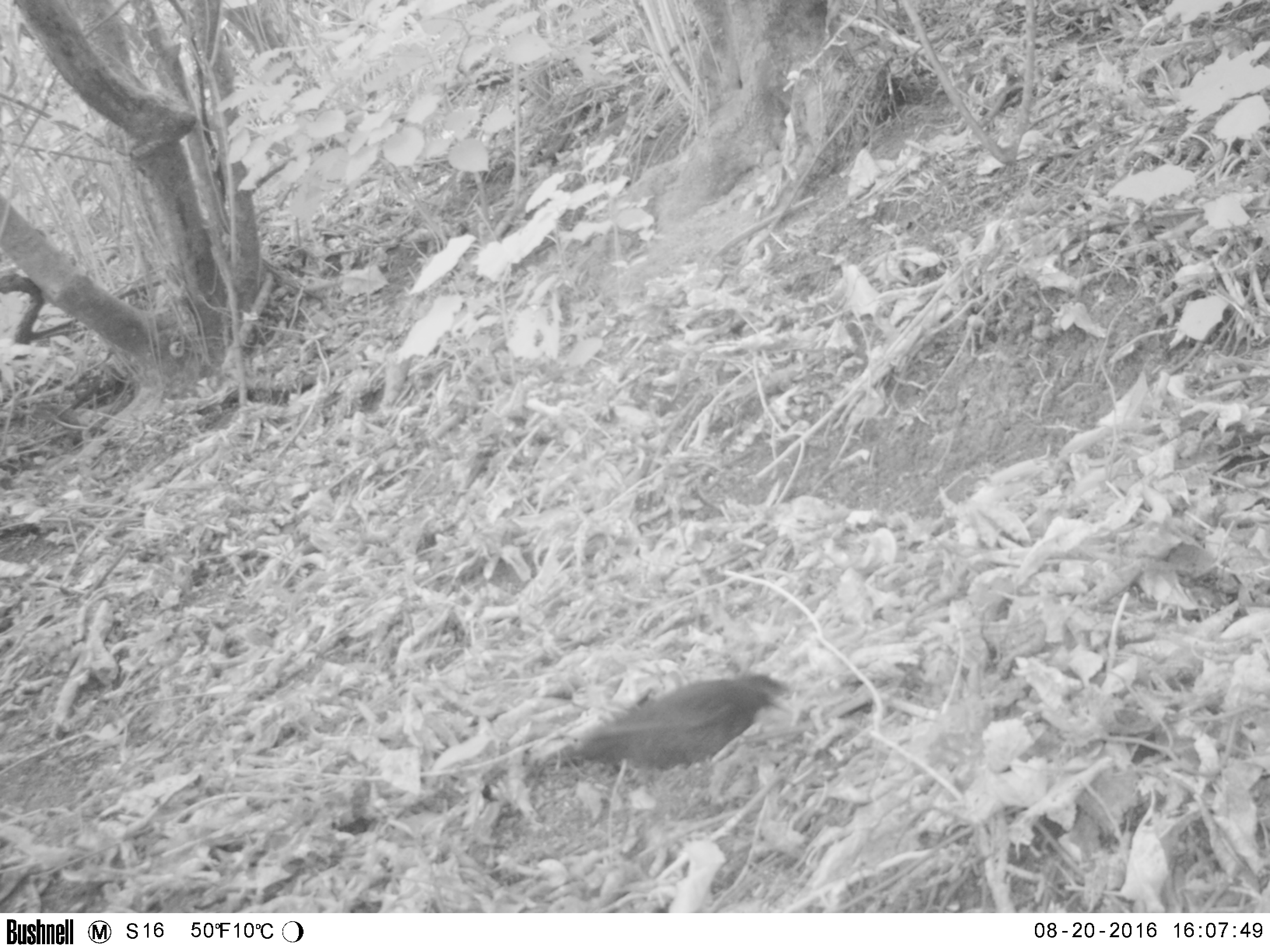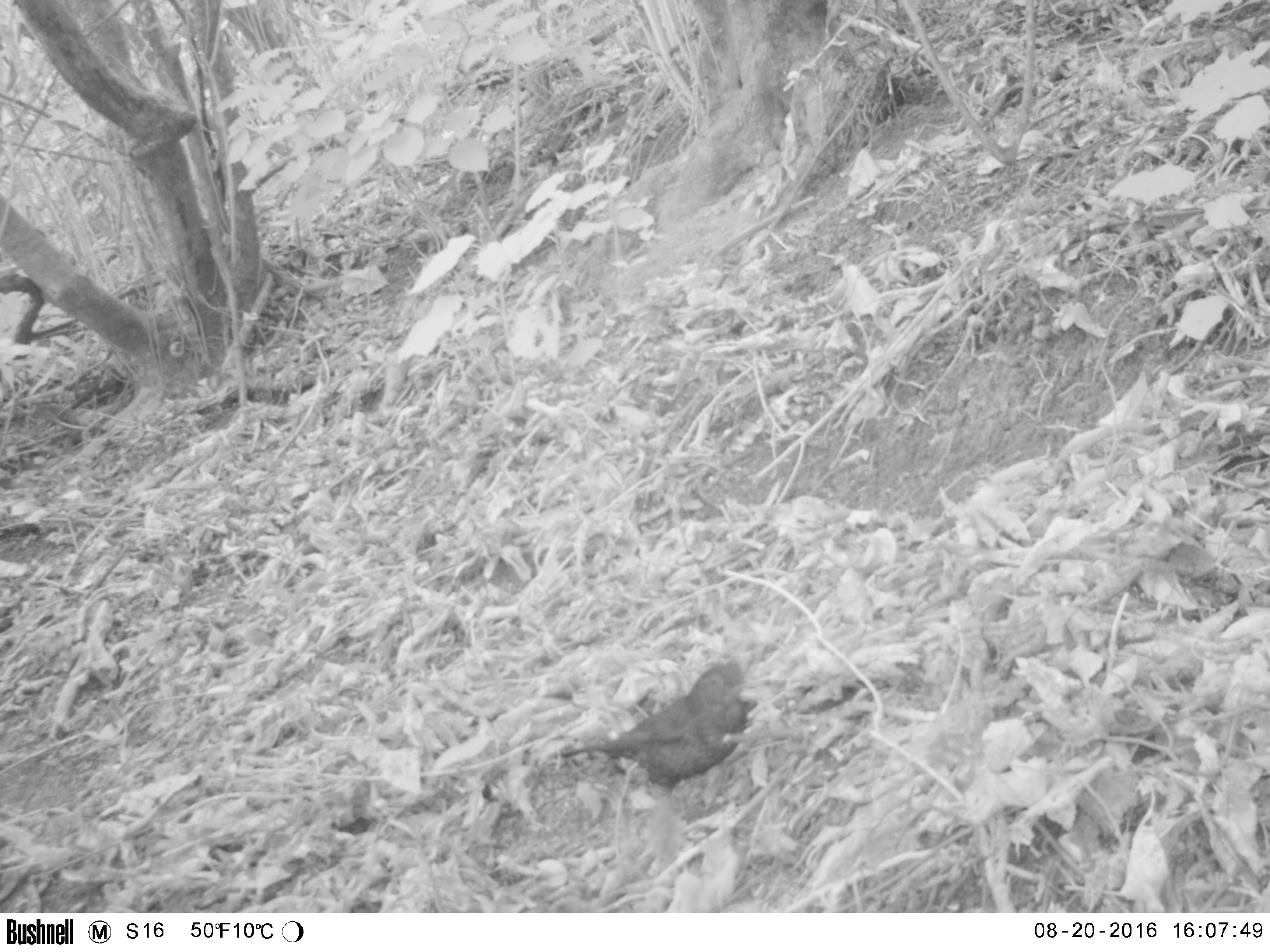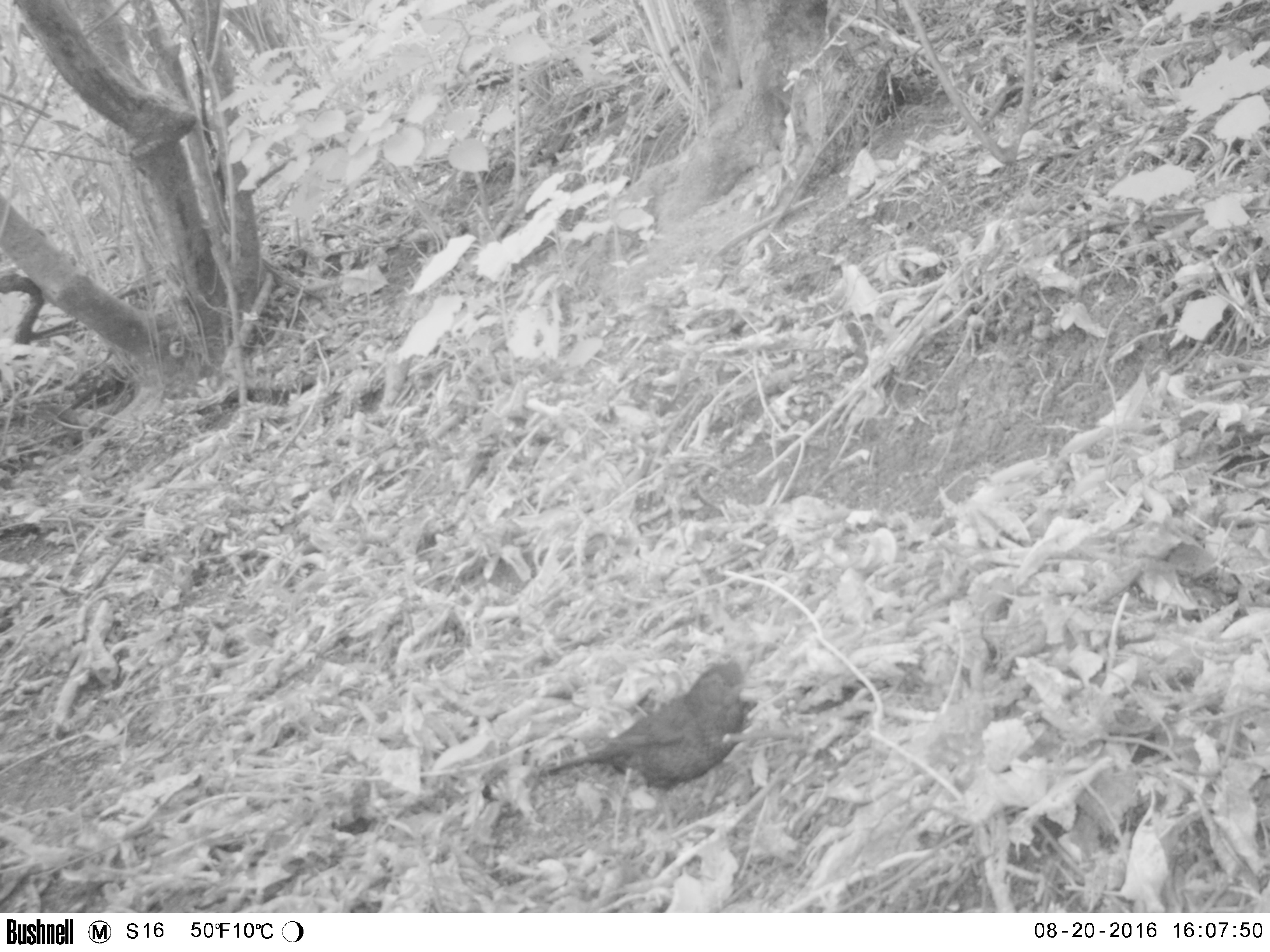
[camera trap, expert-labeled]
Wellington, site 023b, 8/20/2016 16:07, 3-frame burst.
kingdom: Animalia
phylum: Chordata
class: Aves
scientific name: Aves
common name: bird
Bird (Aves).